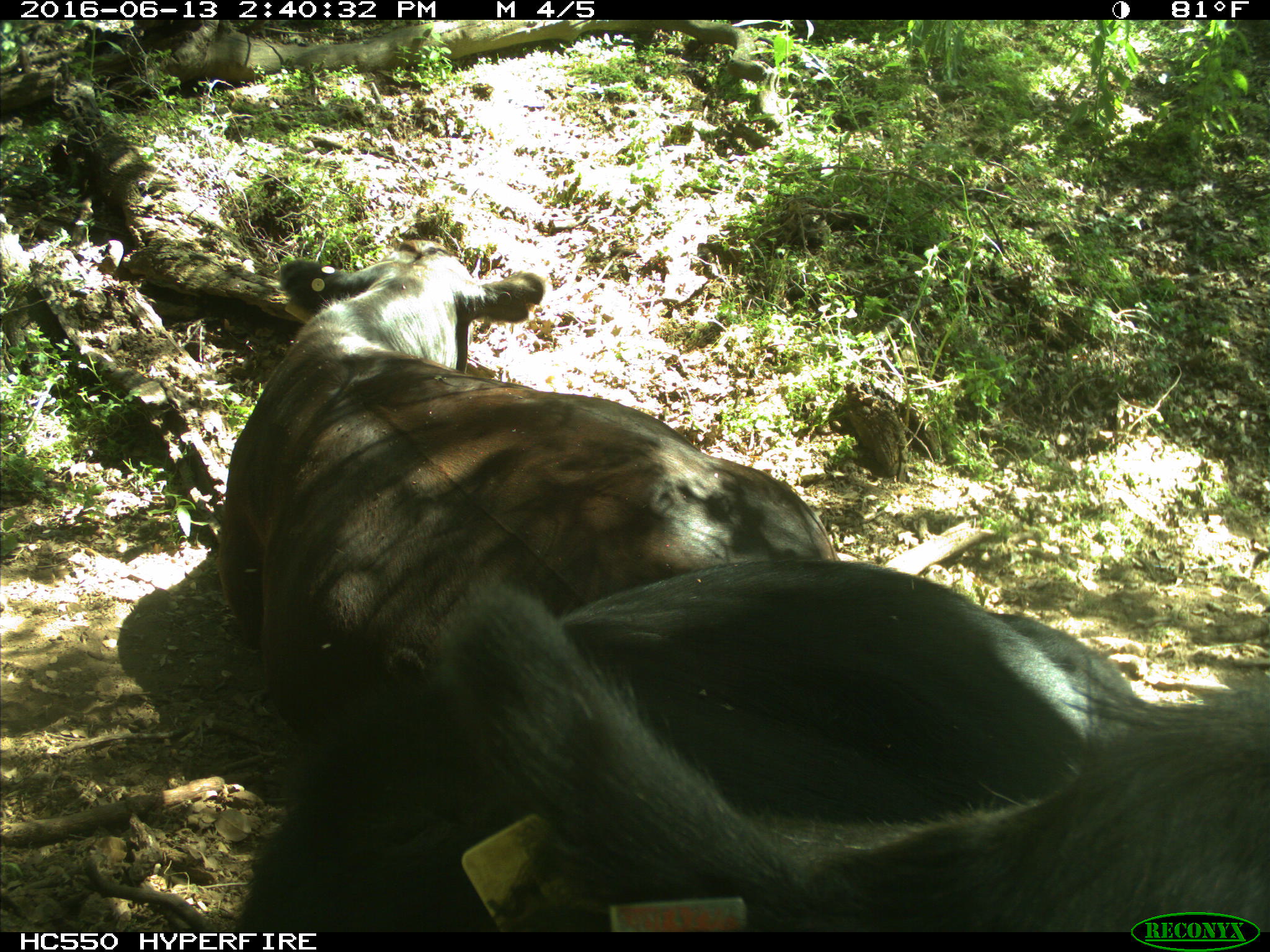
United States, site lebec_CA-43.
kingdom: Animalia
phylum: Chordata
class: Mammalia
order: Artiodactyla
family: Bovidae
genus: Bos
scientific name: Bos taurus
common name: domestic cow